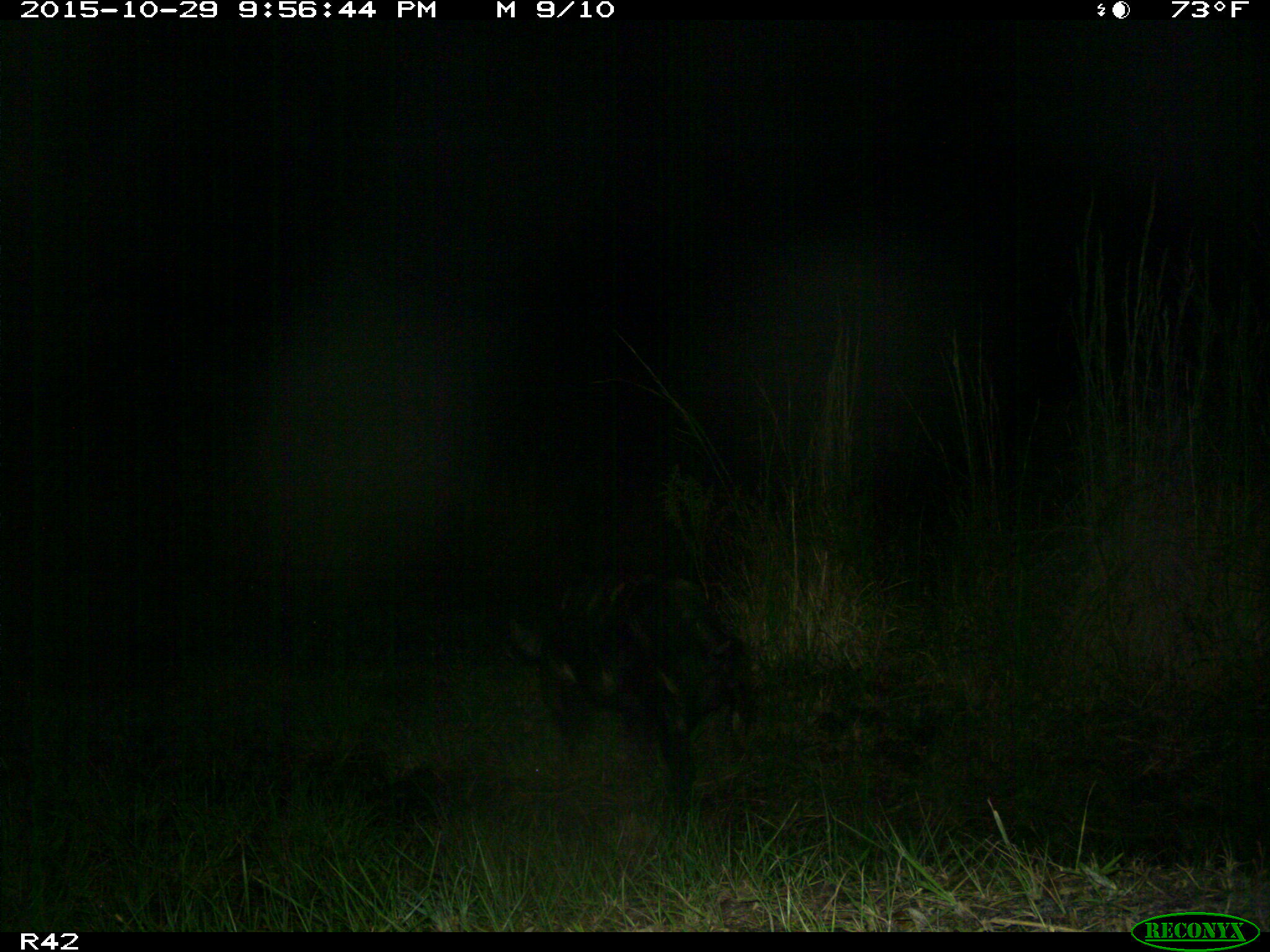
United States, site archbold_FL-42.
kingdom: Animalia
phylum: Chordata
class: Mammalia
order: Artiodactyla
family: Suidae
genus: Sus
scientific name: Sus scrofa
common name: wild boar